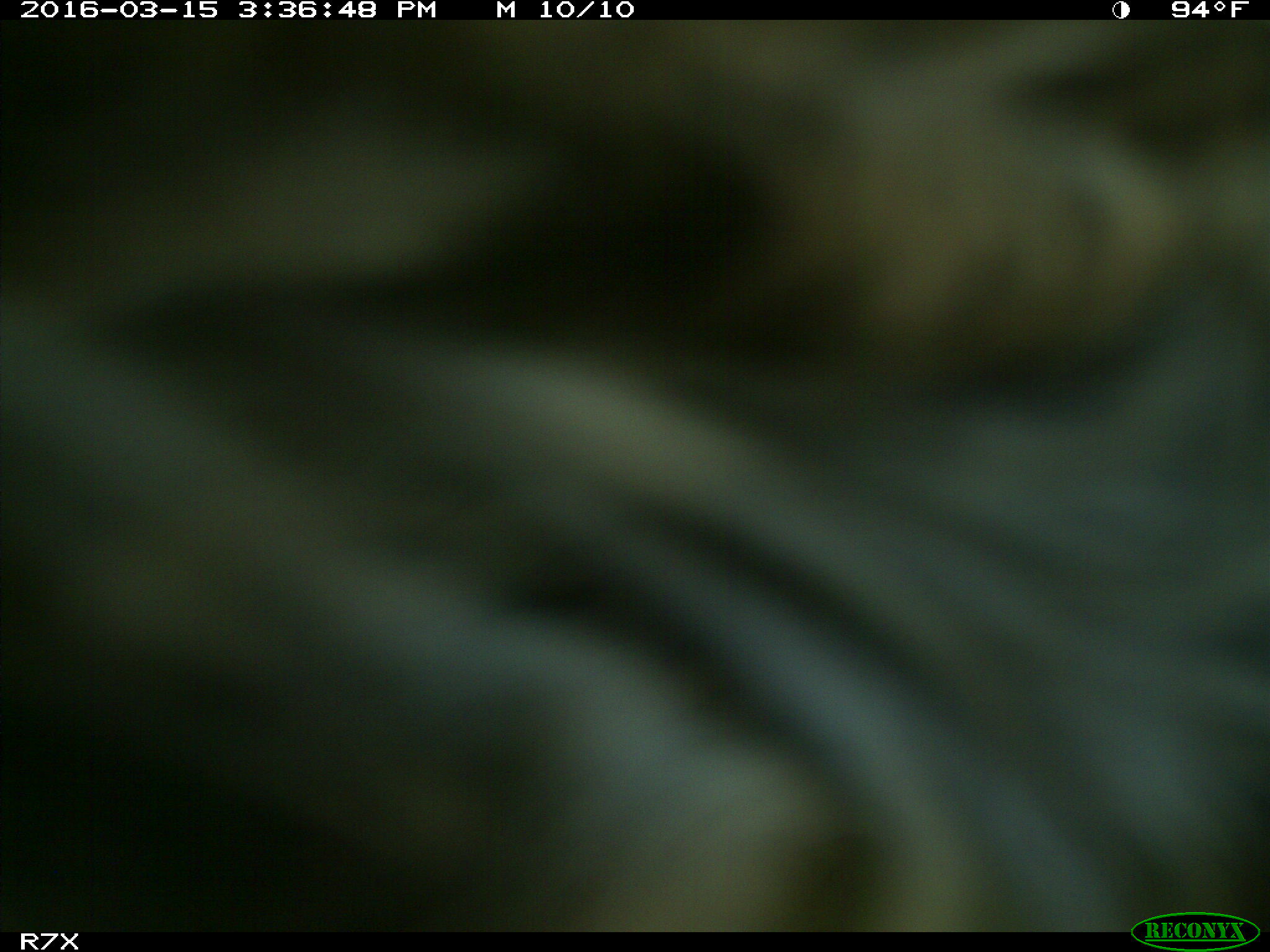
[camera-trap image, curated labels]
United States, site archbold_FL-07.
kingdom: Animalia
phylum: Chordata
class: Mammalia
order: Artiodactyla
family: Bovidae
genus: Bos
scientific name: Bos taurus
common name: domestic cow